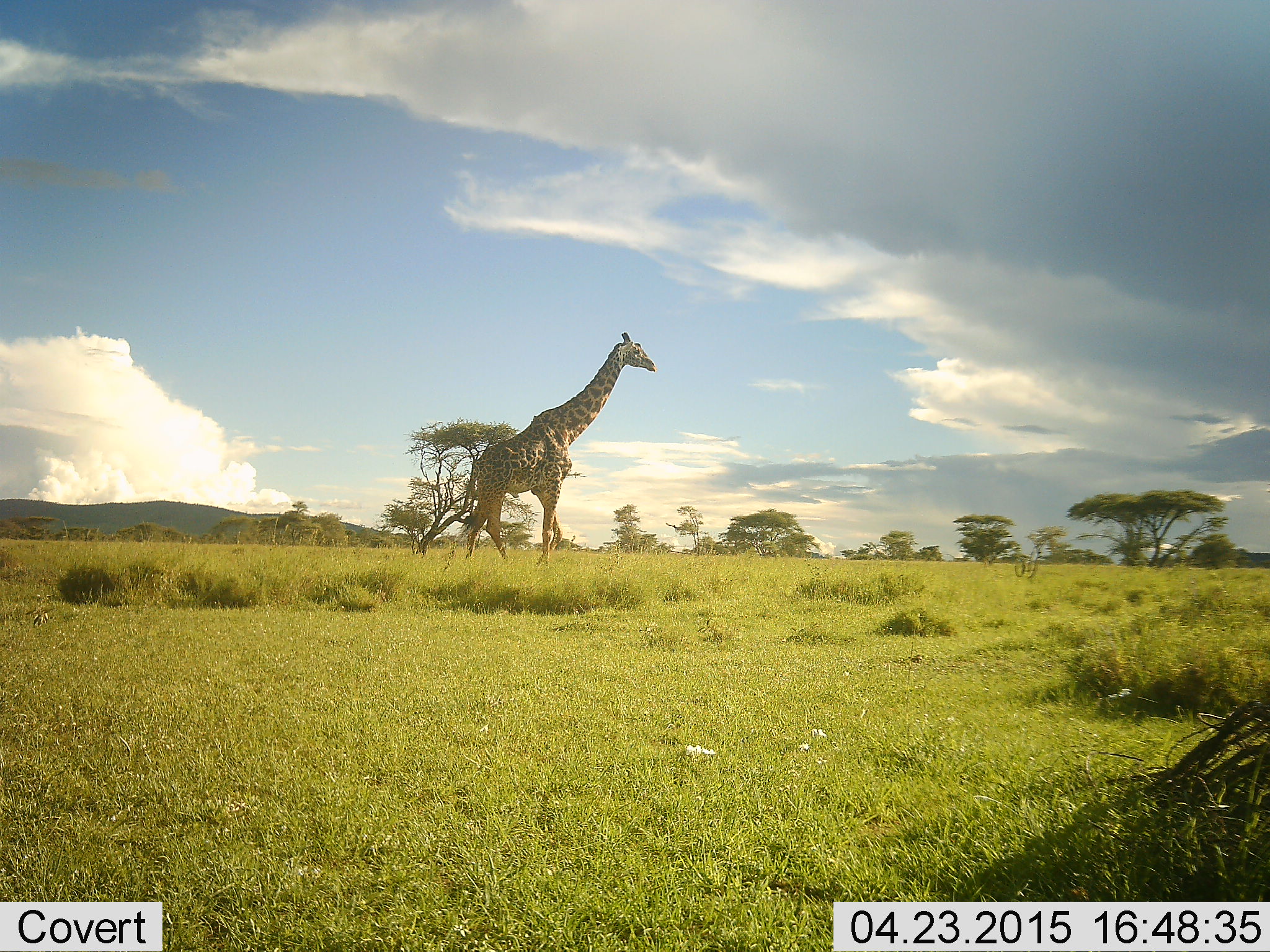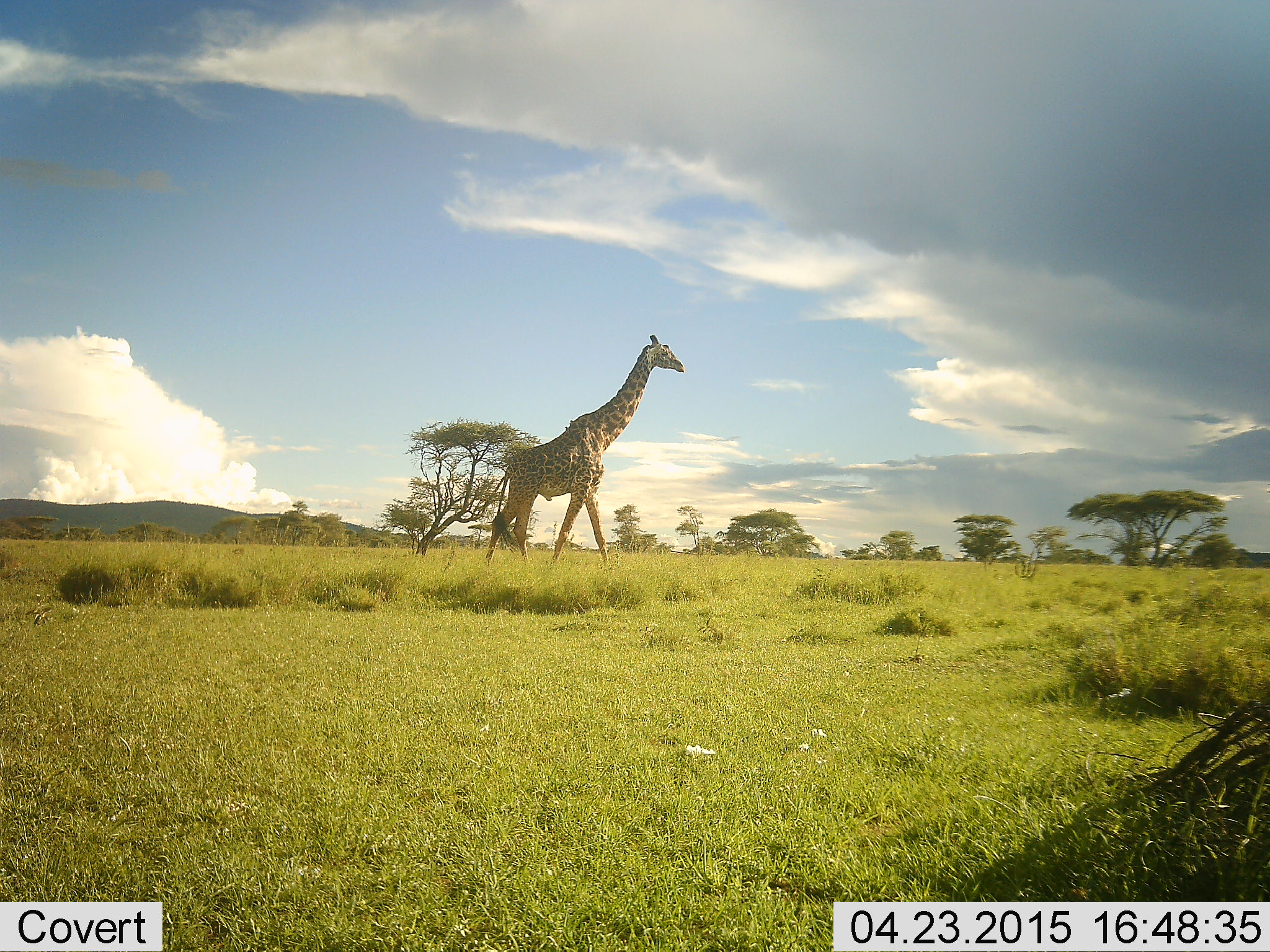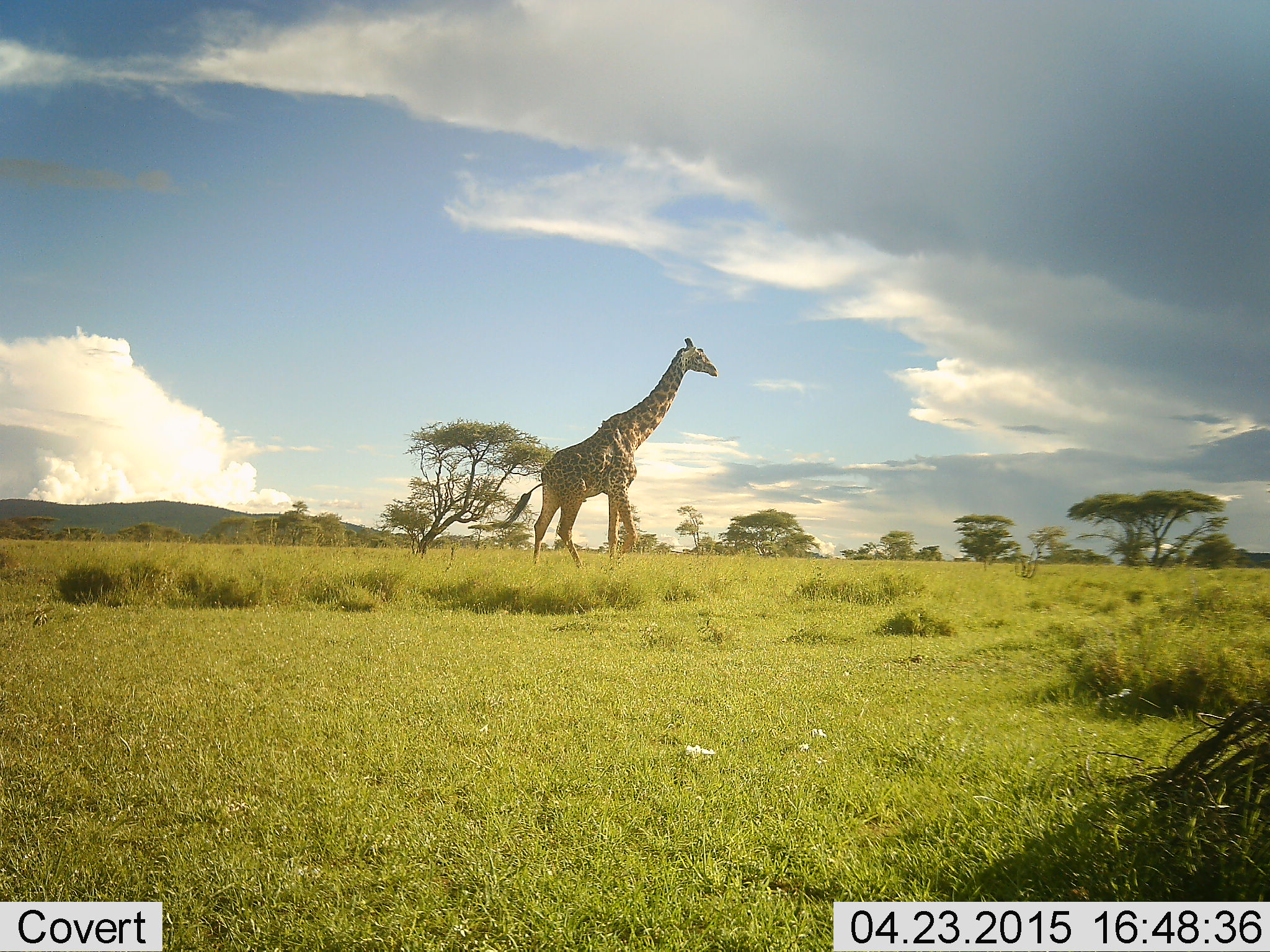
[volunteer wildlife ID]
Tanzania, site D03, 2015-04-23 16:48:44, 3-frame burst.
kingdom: Animalia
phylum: Chordata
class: Mammalia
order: Artiodactyla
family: Giraffidae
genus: Giraffa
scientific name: Giraffa camelopardalis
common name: giraffe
Giraffe (Giraffa camelopardalis), count 1. Behavior (volunteer vote fractions): standing 0%, resting 0%, moving 100%, interacting 0%. Young present (vote fraction): 0%. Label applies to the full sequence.